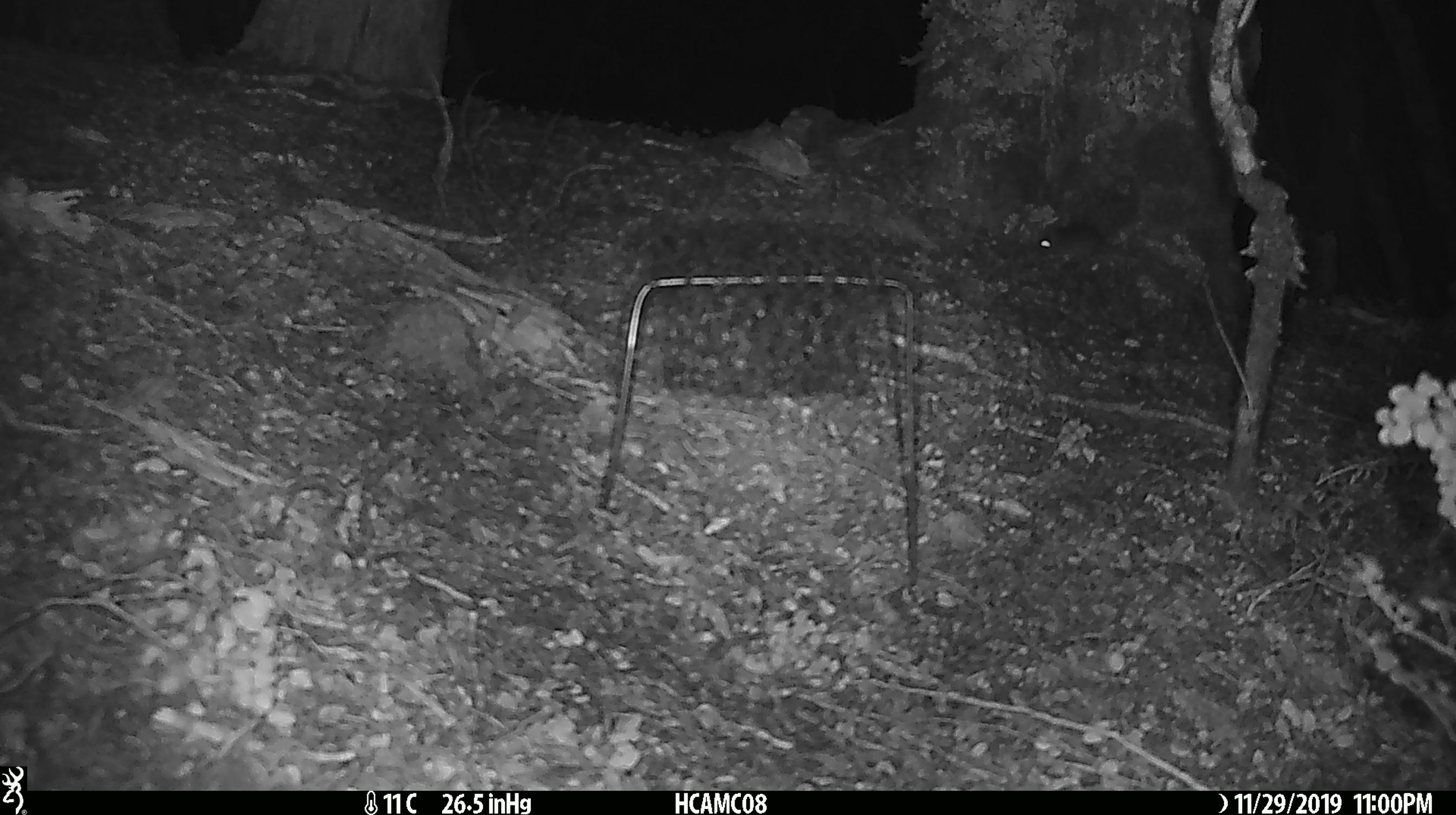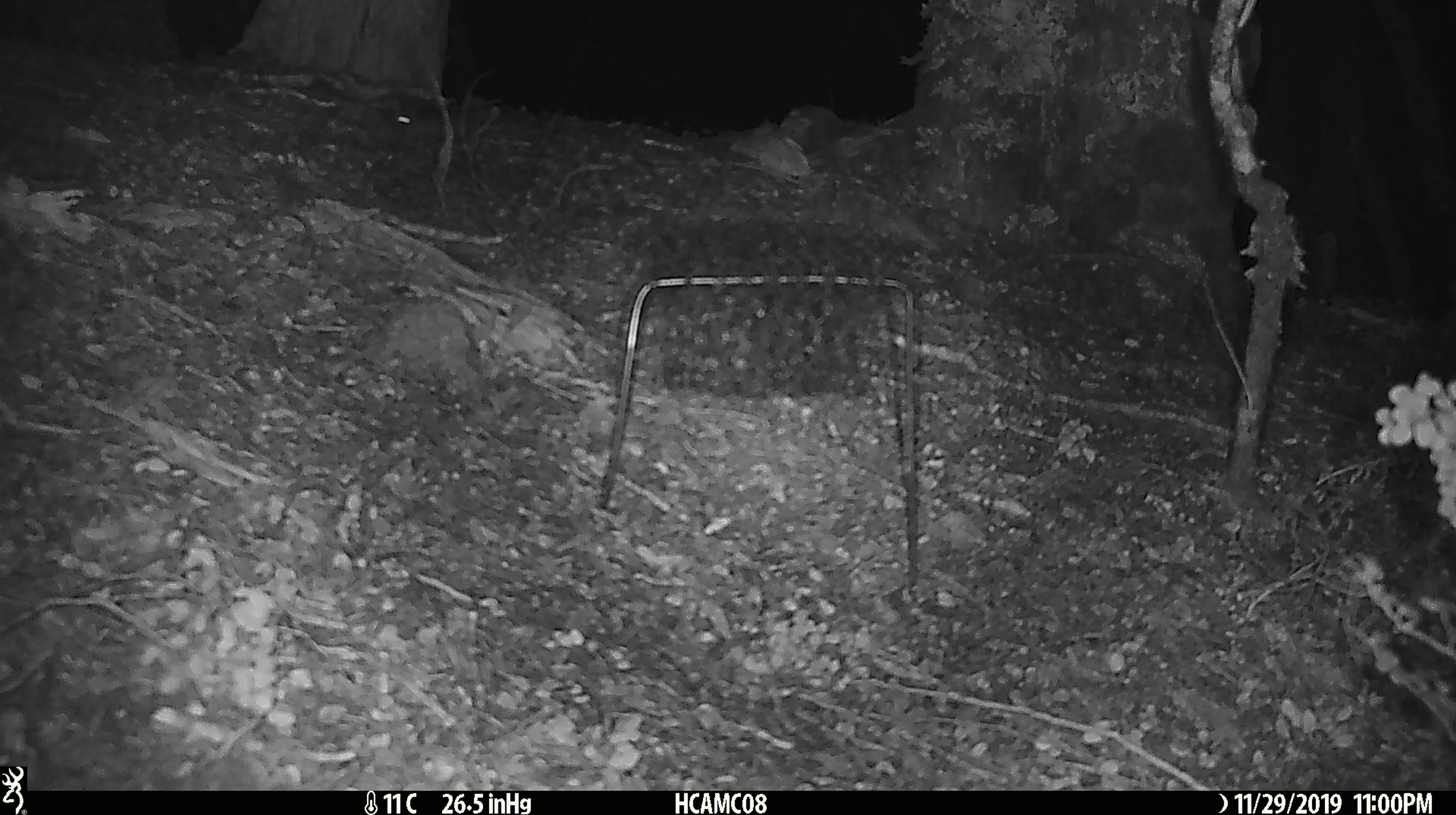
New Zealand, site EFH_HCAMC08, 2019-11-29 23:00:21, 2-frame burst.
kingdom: Animalia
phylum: Chordata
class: Mammalia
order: Rodentia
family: Muridae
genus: Mus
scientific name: Mus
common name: mouse